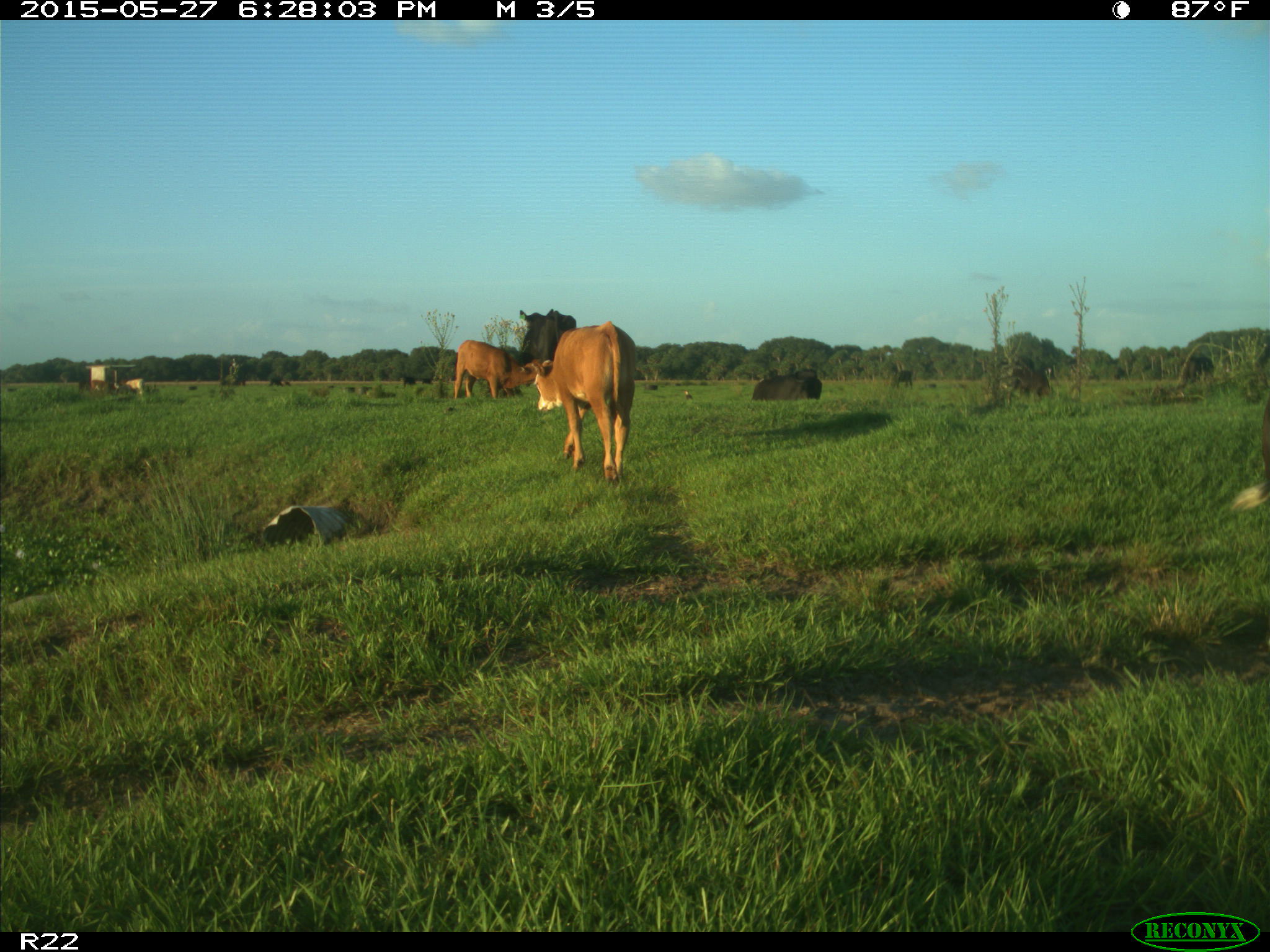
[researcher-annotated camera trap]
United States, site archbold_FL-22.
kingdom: Animalia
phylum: Chordata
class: Mammalia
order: Artiodactyla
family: Bovidae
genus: Bos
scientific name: Bos taurus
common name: domestic cow